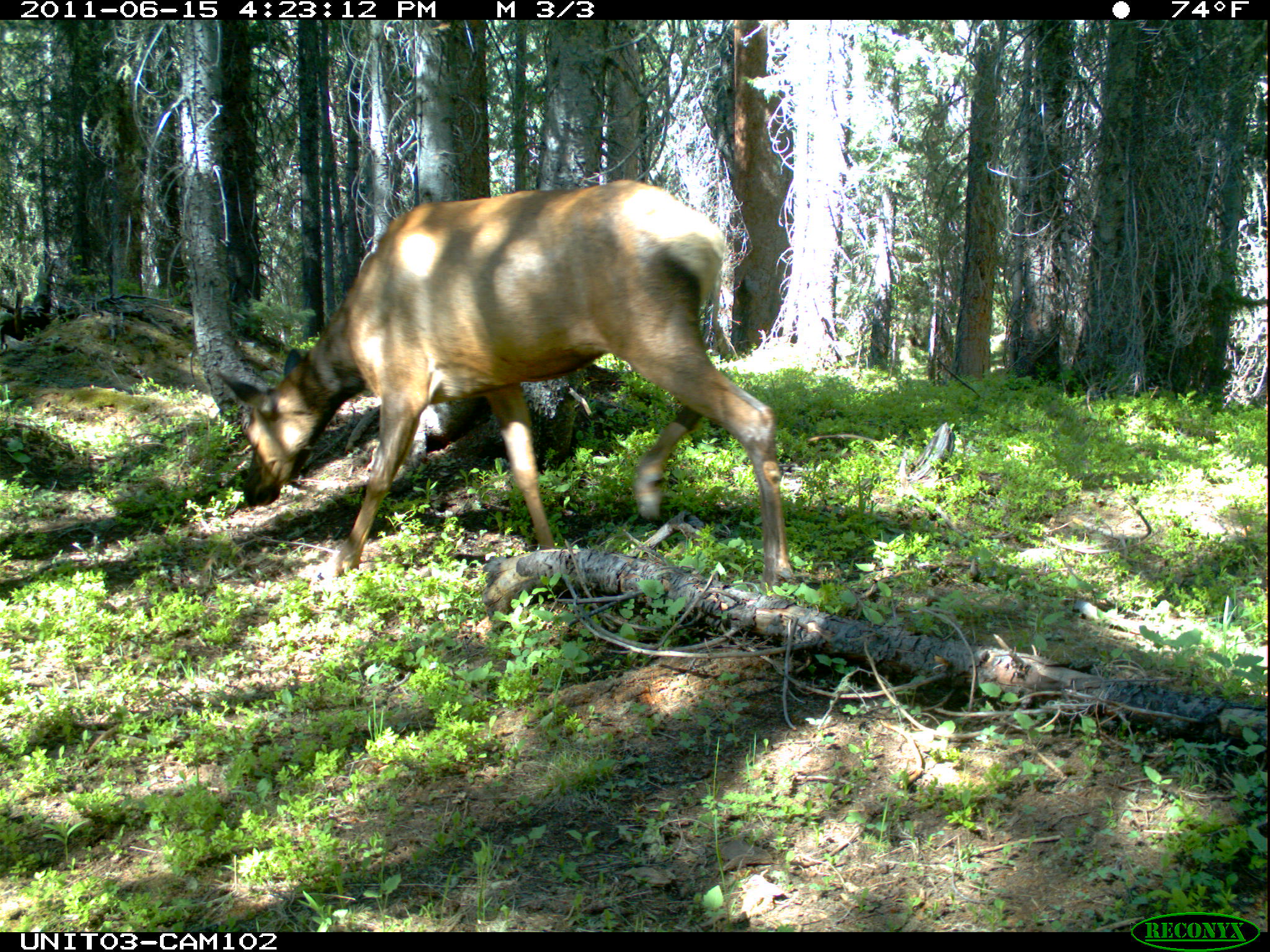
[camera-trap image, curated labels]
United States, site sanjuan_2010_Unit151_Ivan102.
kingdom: Animalia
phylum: Chordata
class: Mammalia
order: Artiodactyla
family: Cervidae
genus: Cervus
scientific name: Cervus elaphus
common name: red deer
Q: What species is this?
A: Cervus elaphus (red deer).